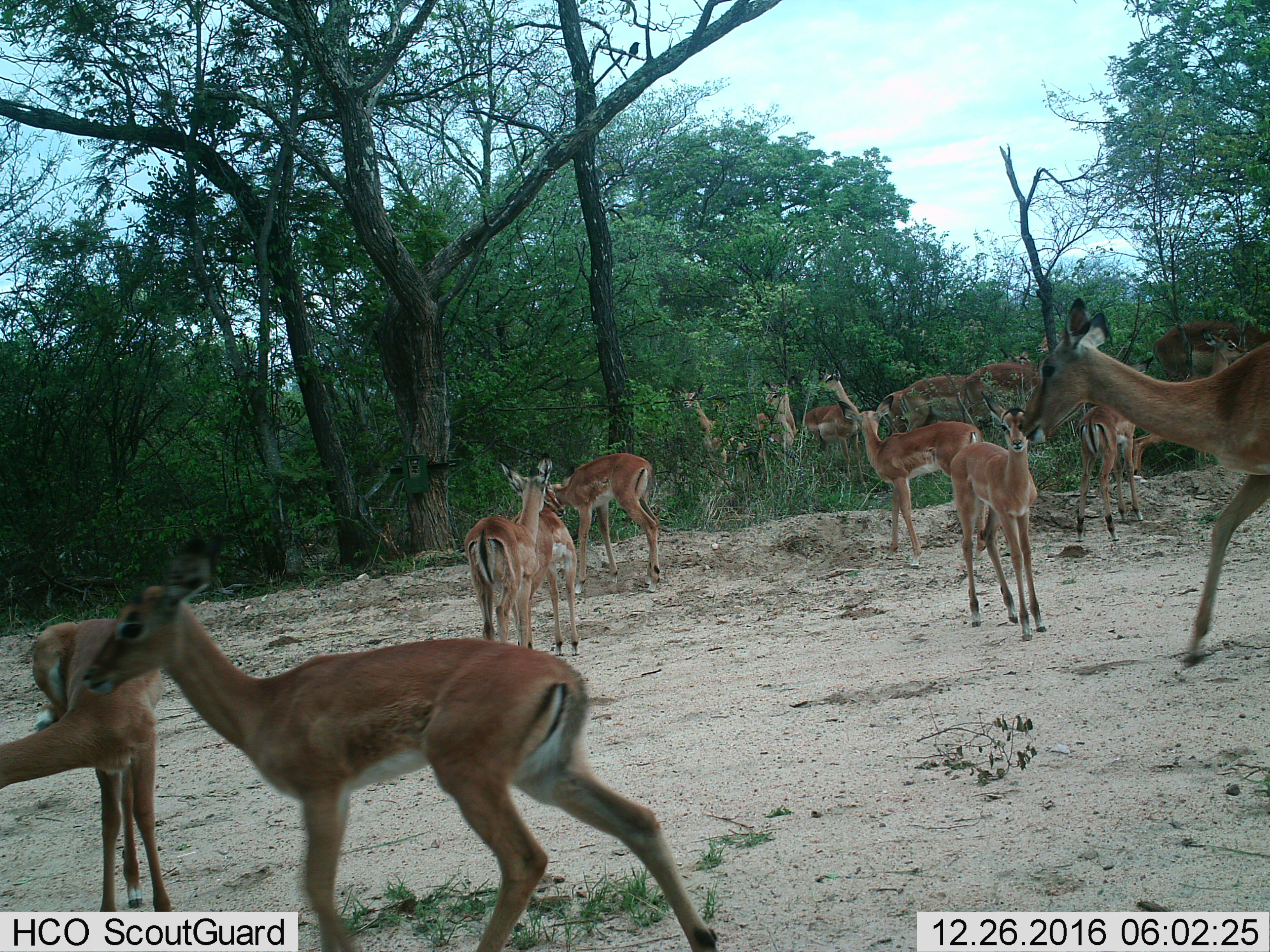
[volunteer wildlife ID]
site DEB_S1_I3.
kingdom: Animalia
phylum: Chordata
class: Mammalia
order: Artiodactyla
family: Bovidae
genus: Aepyceros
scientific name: Aepyceros melampus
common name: impala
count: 11-50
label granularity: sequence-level